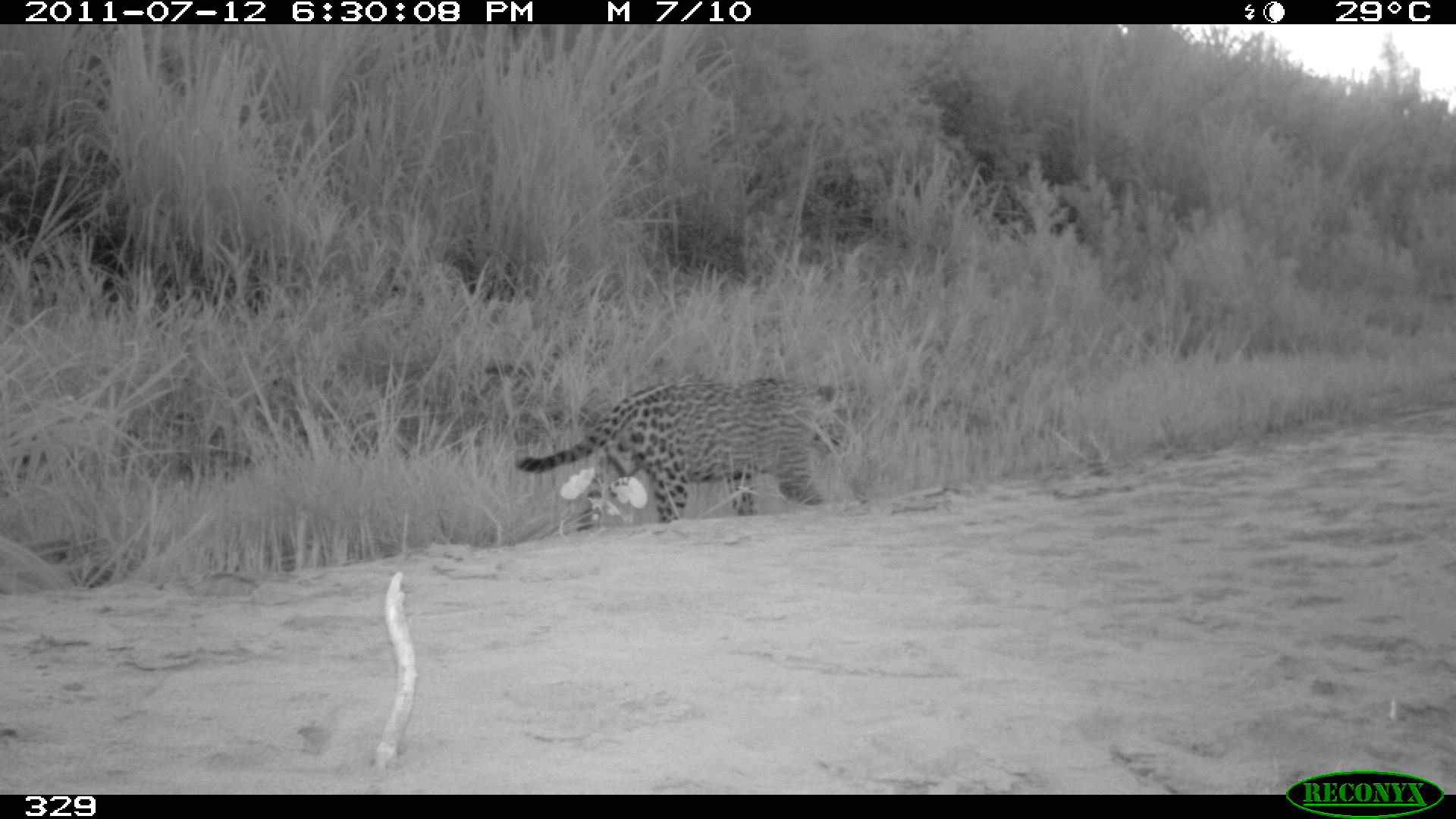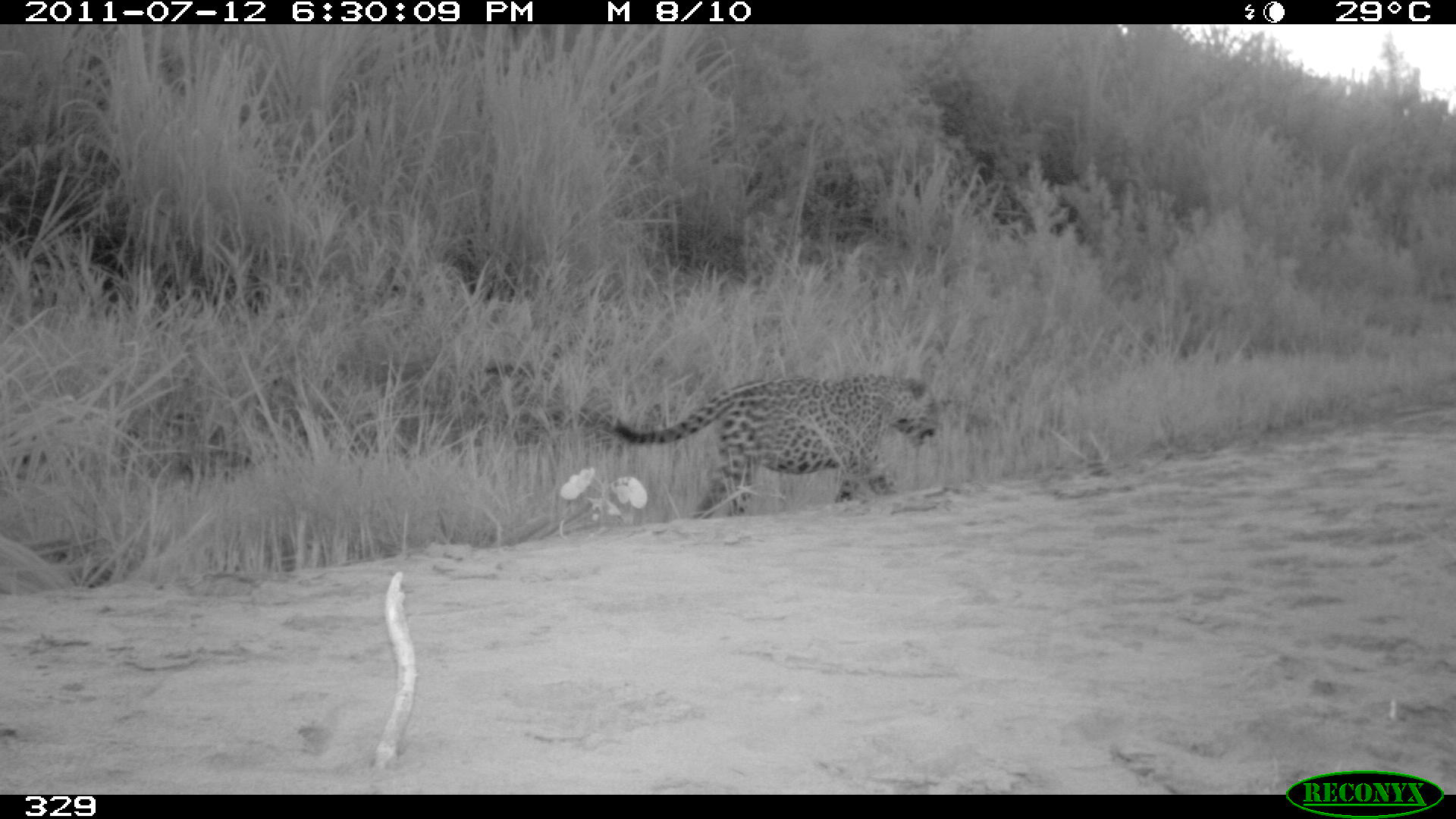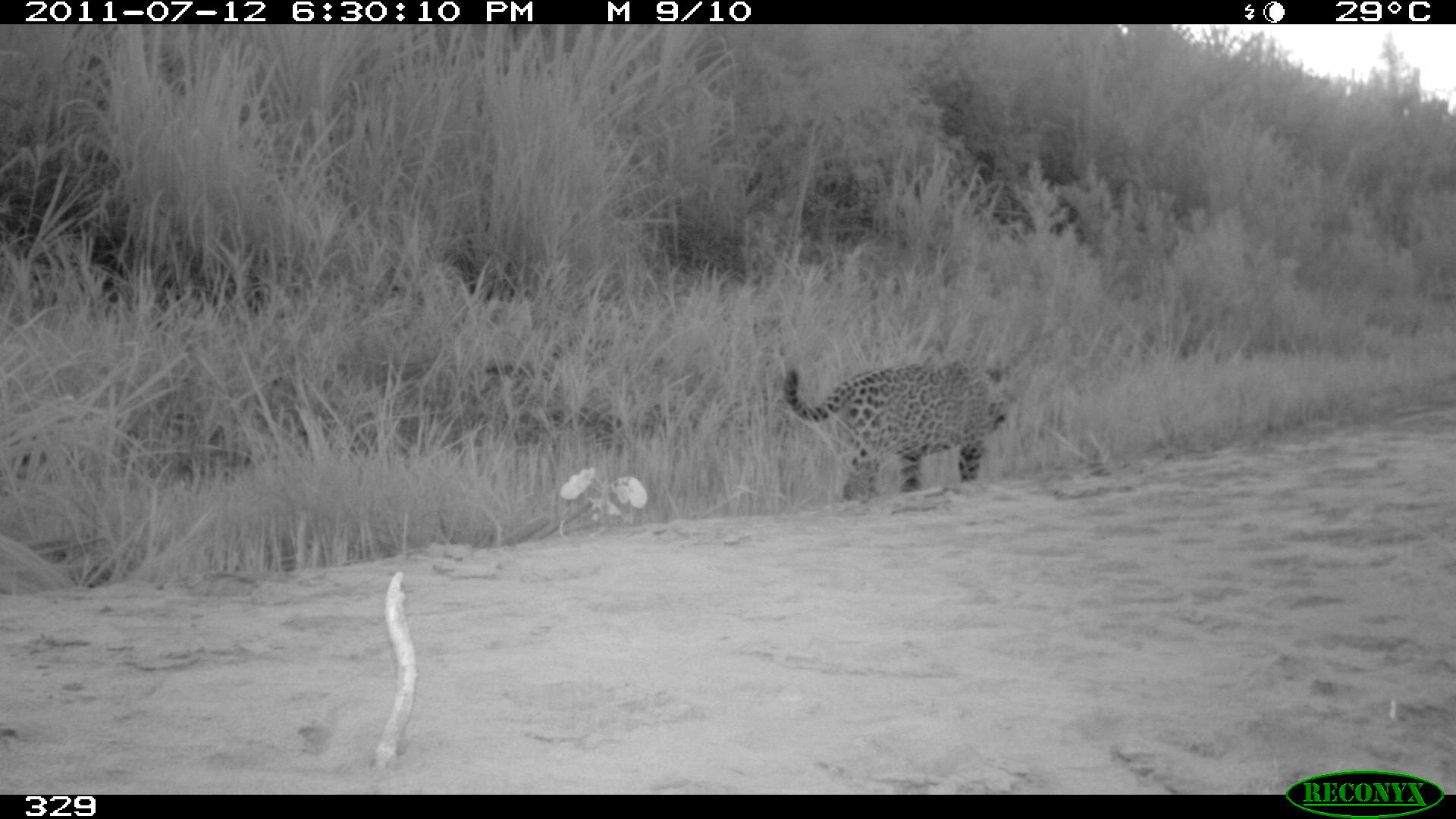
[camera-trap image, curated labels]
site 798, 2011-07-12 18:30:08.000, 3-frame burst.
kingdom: Animalia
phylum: Chordata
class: Mammalia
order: Carnivora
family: Felidae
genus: Panthera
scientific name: Panthera onca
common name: jaguar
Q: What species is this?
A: Panthera onca (jaguar).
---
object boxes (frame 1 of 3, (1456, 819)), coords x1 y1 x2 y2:
panthera onca: 515 378 850 531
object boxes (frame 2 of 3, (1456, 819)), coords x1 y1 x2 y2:
panthera onca: 608 375 937 515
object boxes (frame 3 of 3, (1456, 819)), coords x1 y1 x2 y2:
panthera onca: 780 359 1015 502